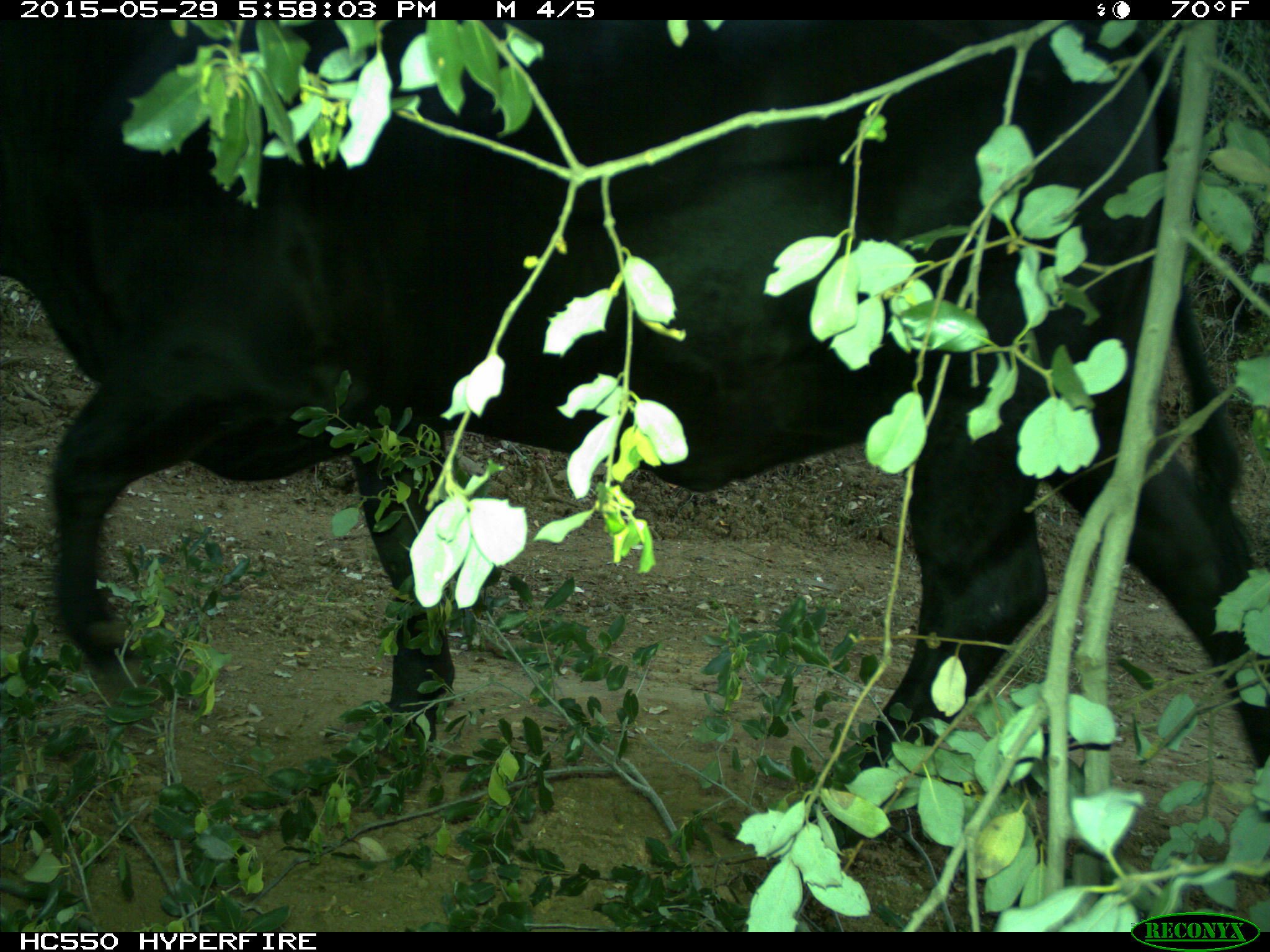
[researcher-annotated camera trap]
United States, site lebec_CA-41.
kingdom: Animalia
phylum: Chordata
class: Mammalia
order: Artiodactyla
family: Bovidae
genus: Bos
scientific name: Bos taurus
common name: domestic cow